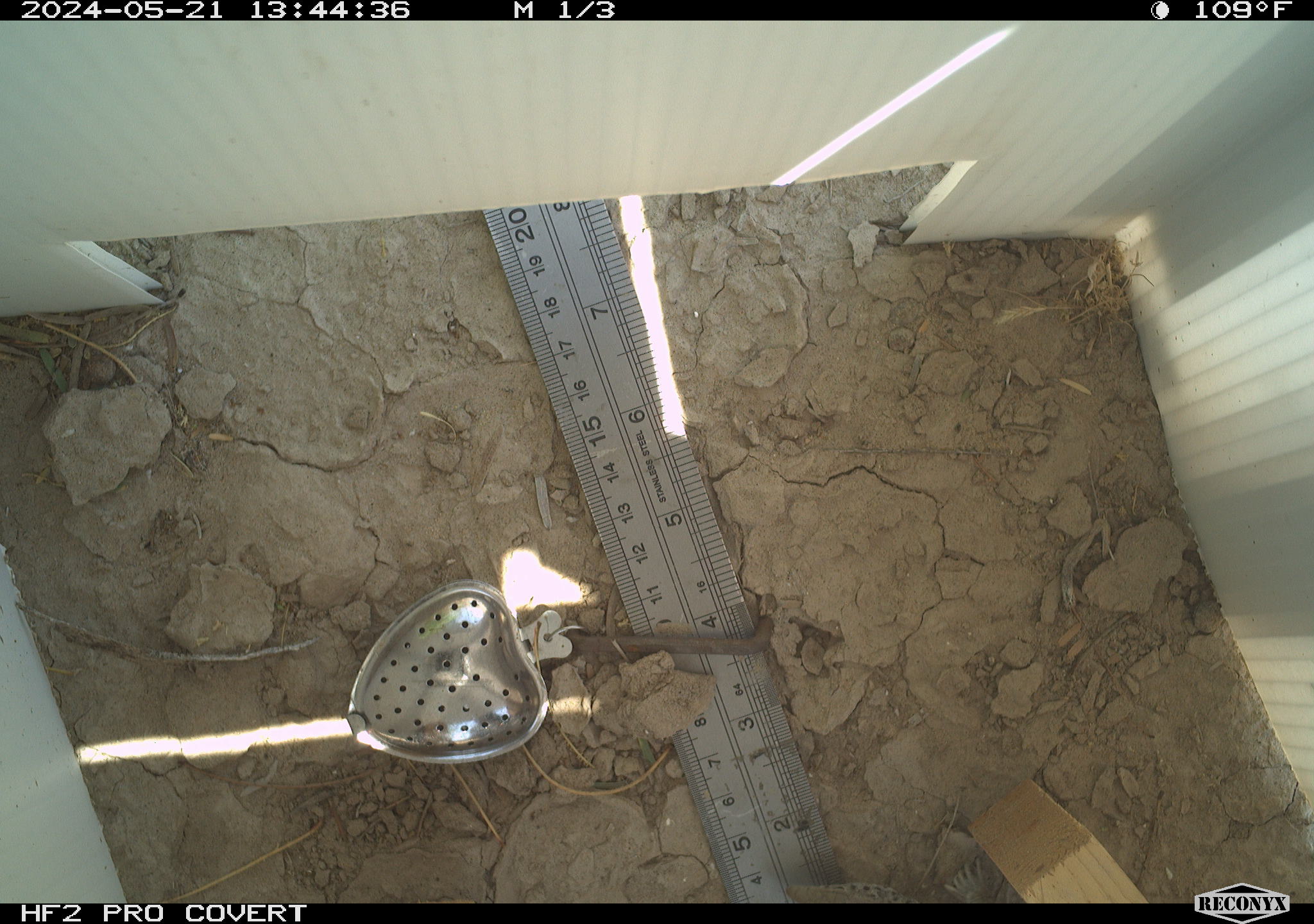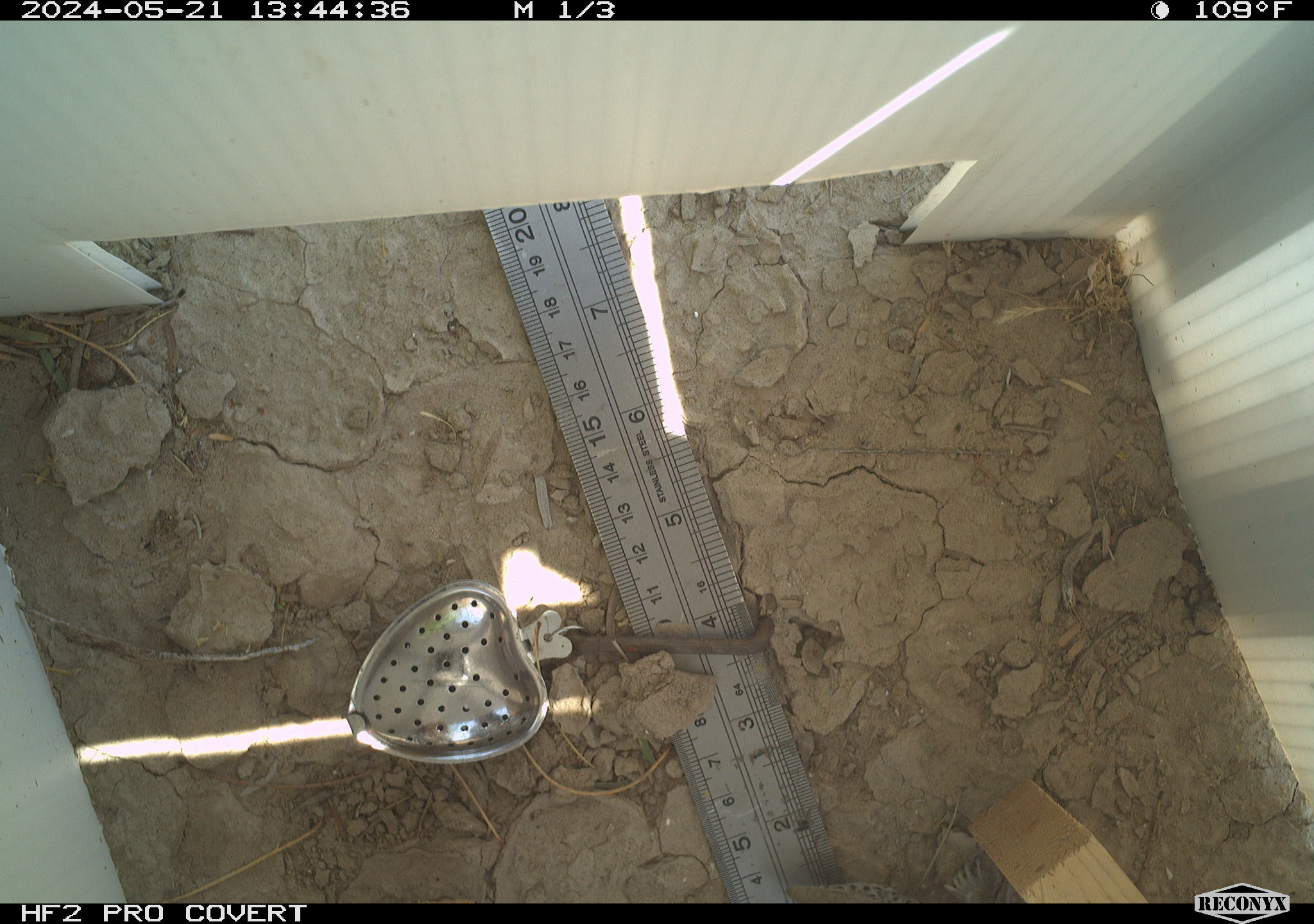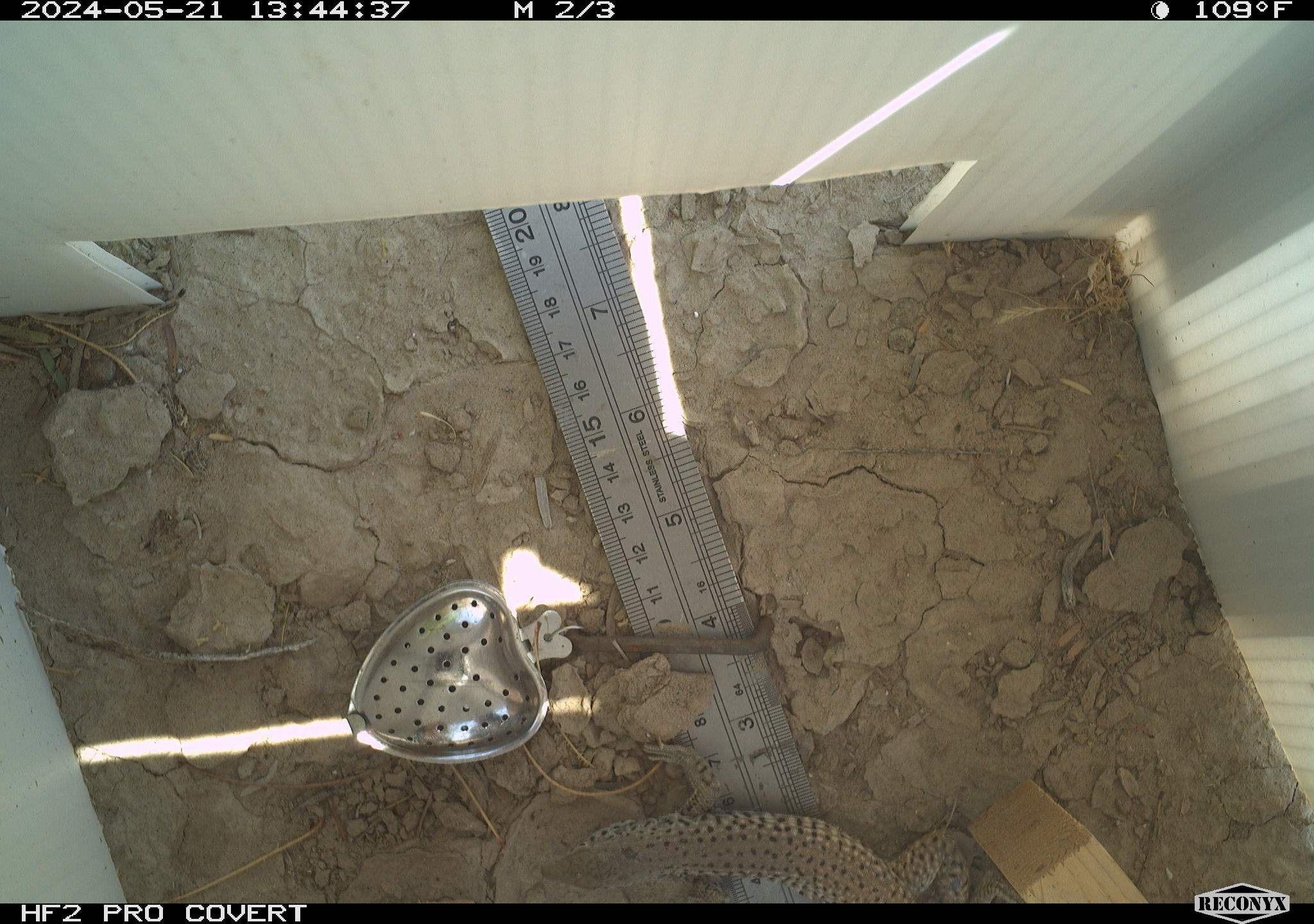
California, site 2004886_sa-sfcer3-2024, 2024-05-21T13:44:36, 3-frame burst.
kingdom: Animalia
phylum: Chordata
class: Reptilia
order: Squamata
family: Teiidae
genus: Aspidoscelis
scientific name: Aspidoscelis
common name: whiptail lizards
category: aspidoscelis species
Aspidoscelis species (whiptail lizards) (Aspidoscelis).